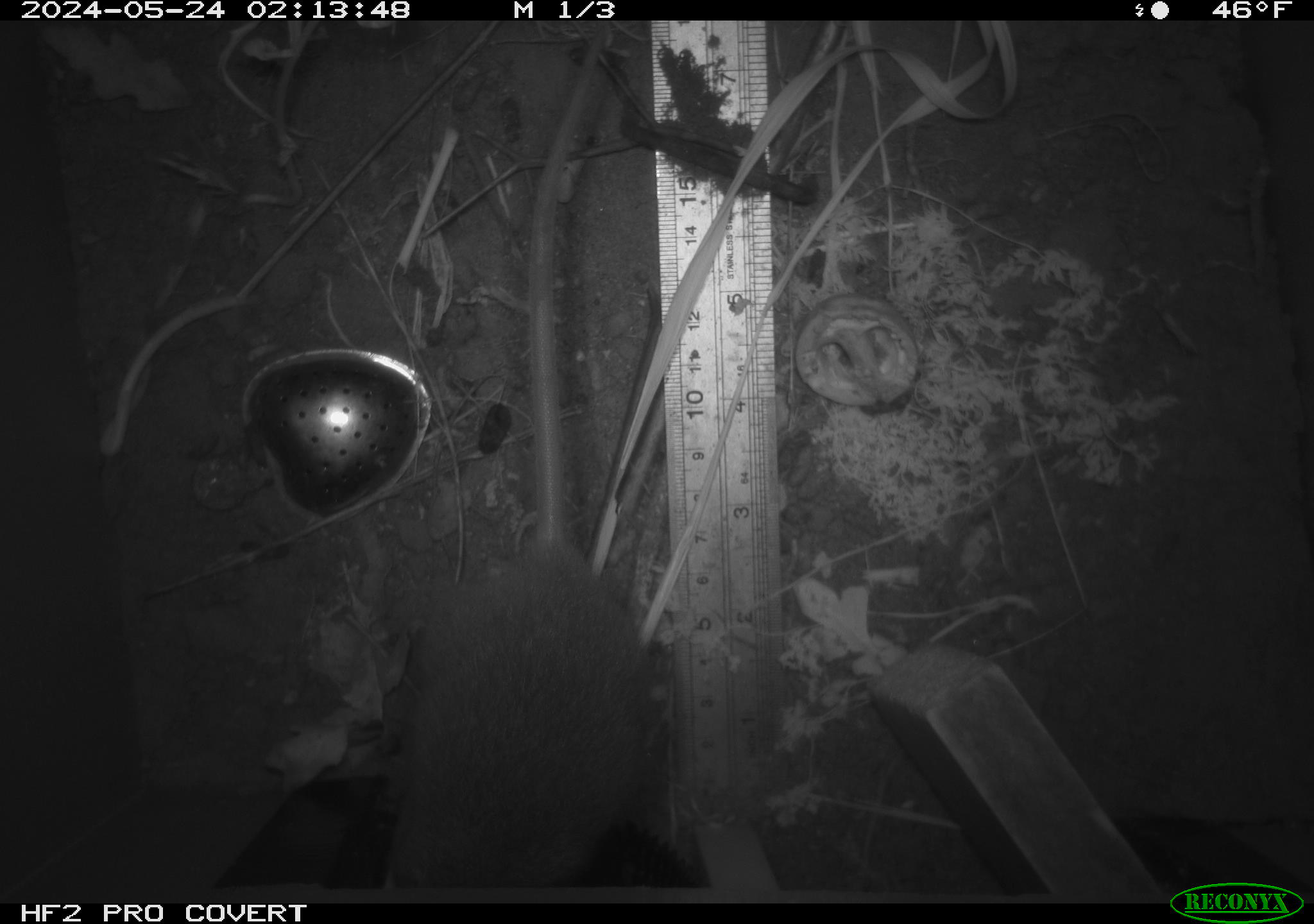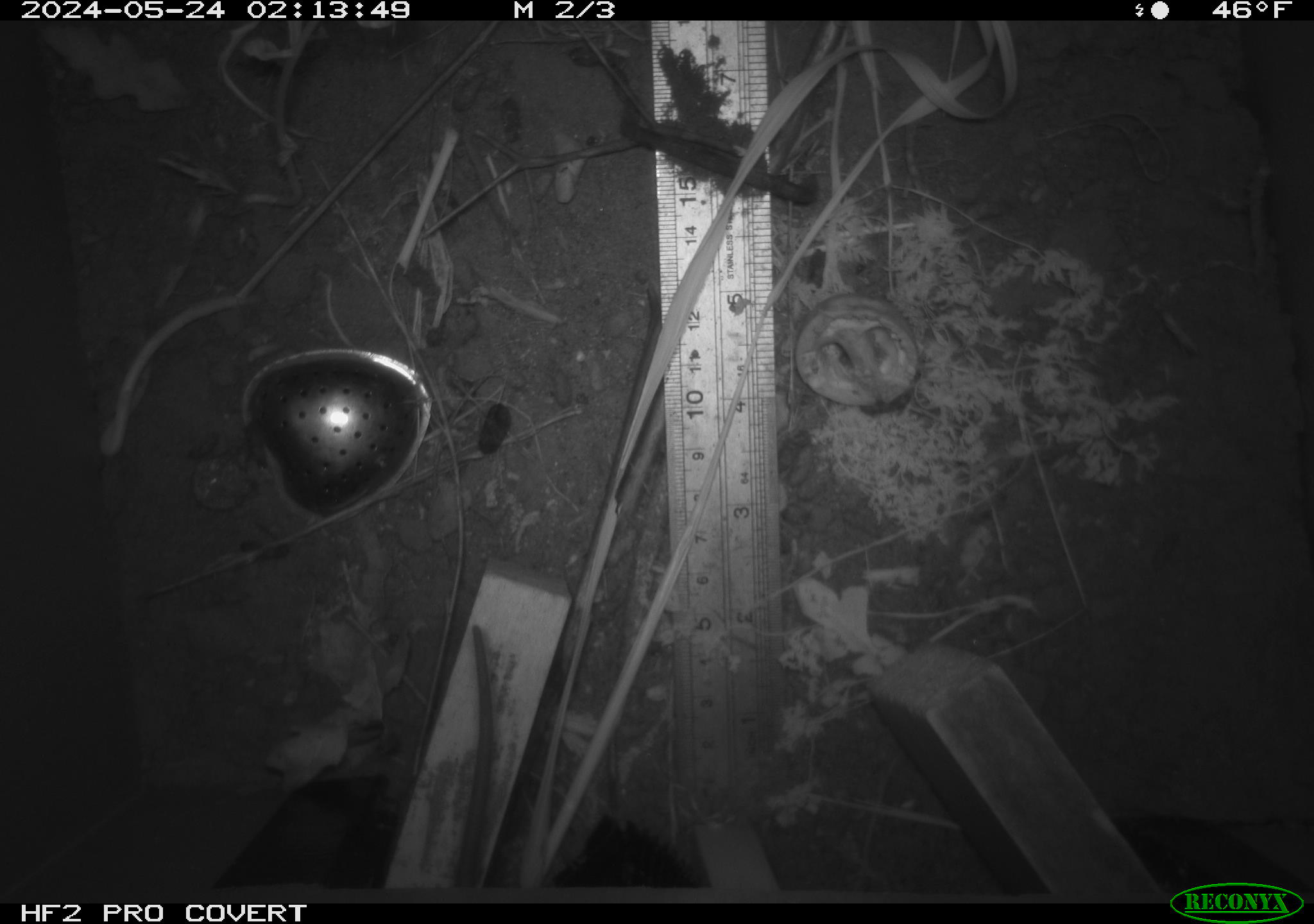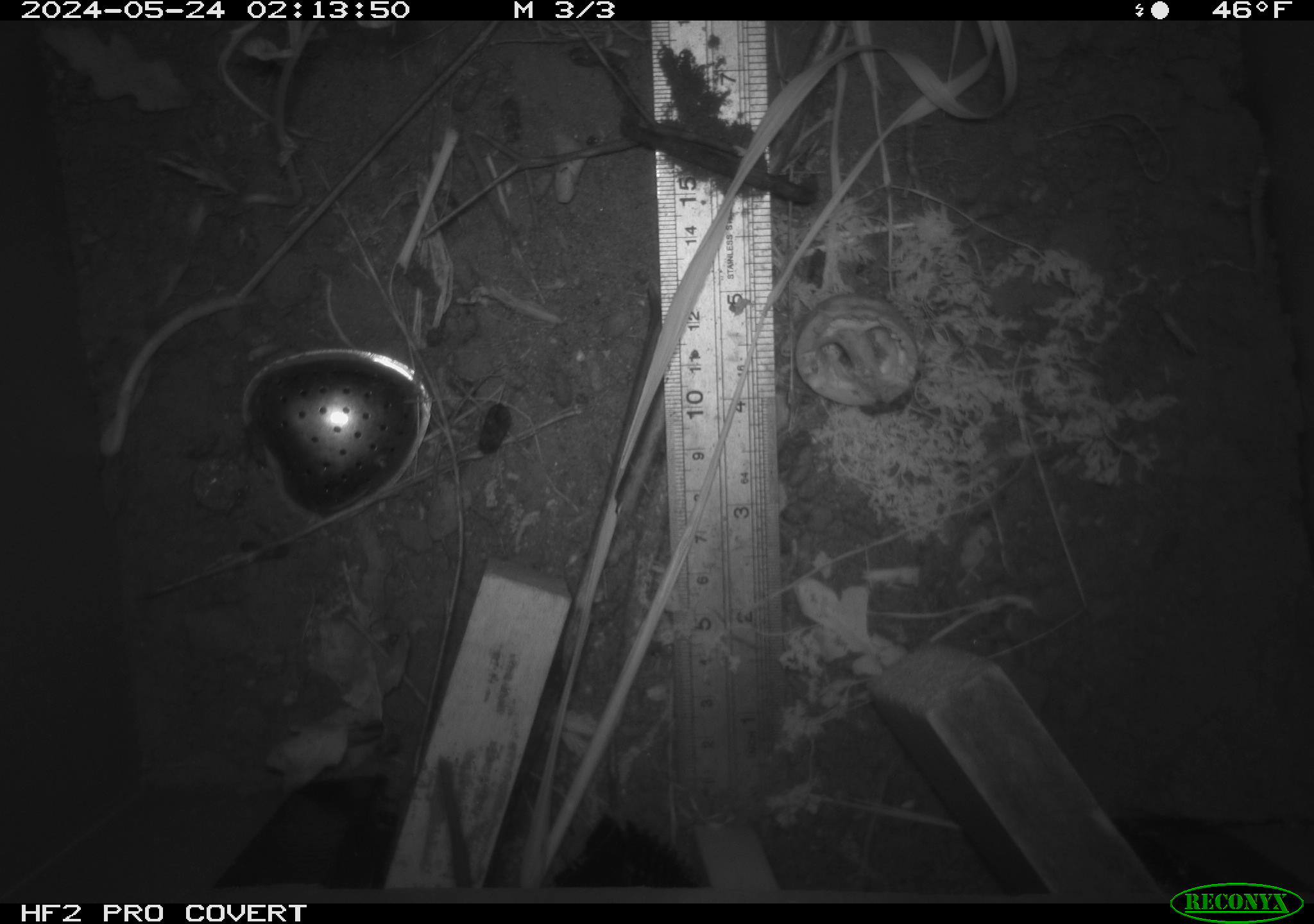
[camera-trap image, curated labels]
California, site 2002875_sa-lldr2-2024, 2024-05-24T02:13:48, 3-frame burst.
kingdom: Animalia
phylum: Chordata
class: Mammalia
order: Rodentia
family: Muridae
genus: Rattus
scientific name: Rattus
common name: rat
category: rattus species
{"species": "rattus species (rat) (Rattus)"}